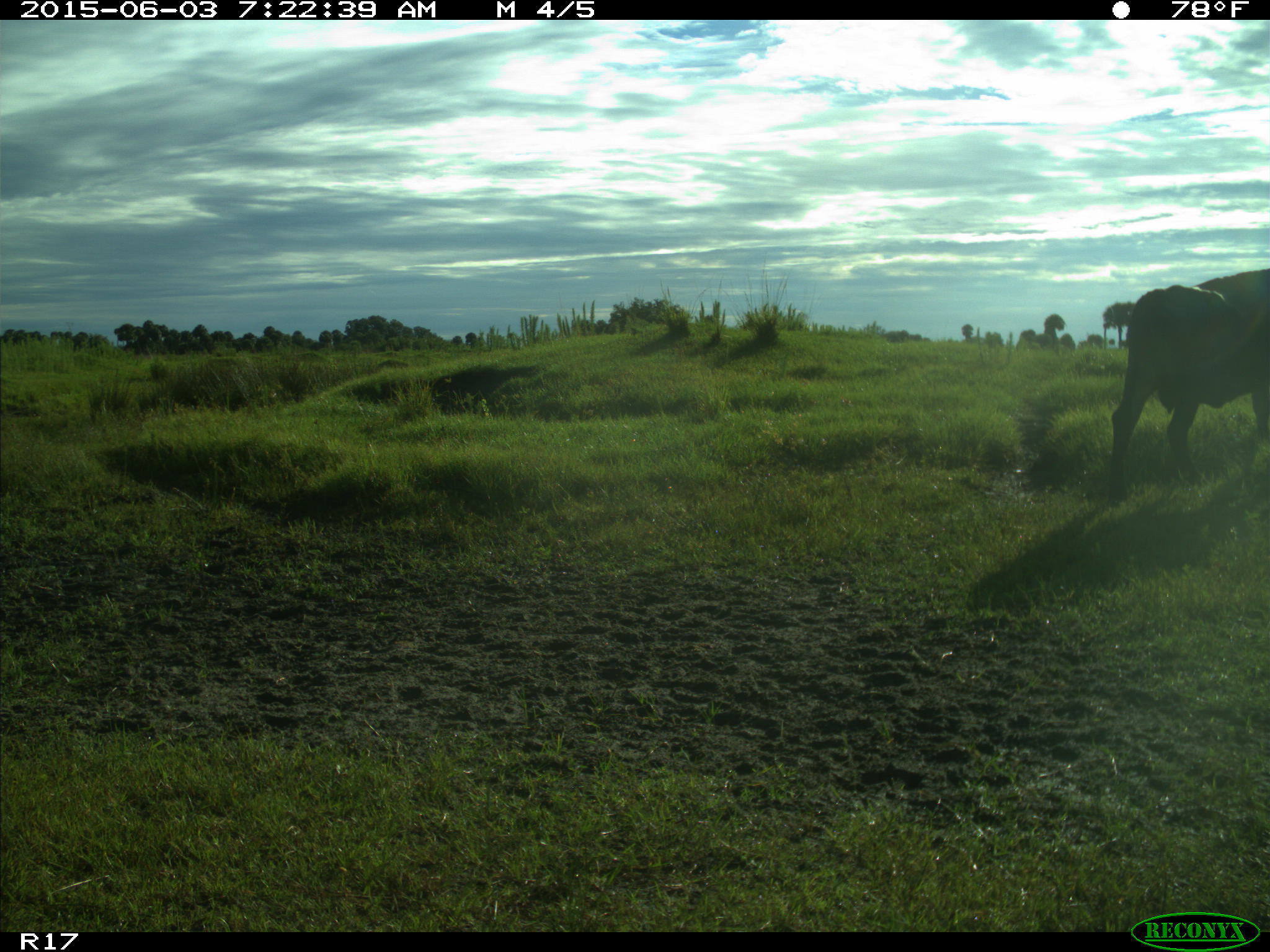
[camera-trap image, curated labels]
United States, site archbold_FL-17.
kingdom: Animalia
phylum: Chordata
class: Mammalia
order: Artiodactyla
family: Bovidae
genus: Bos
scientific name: Bos taurus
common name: domestic cow